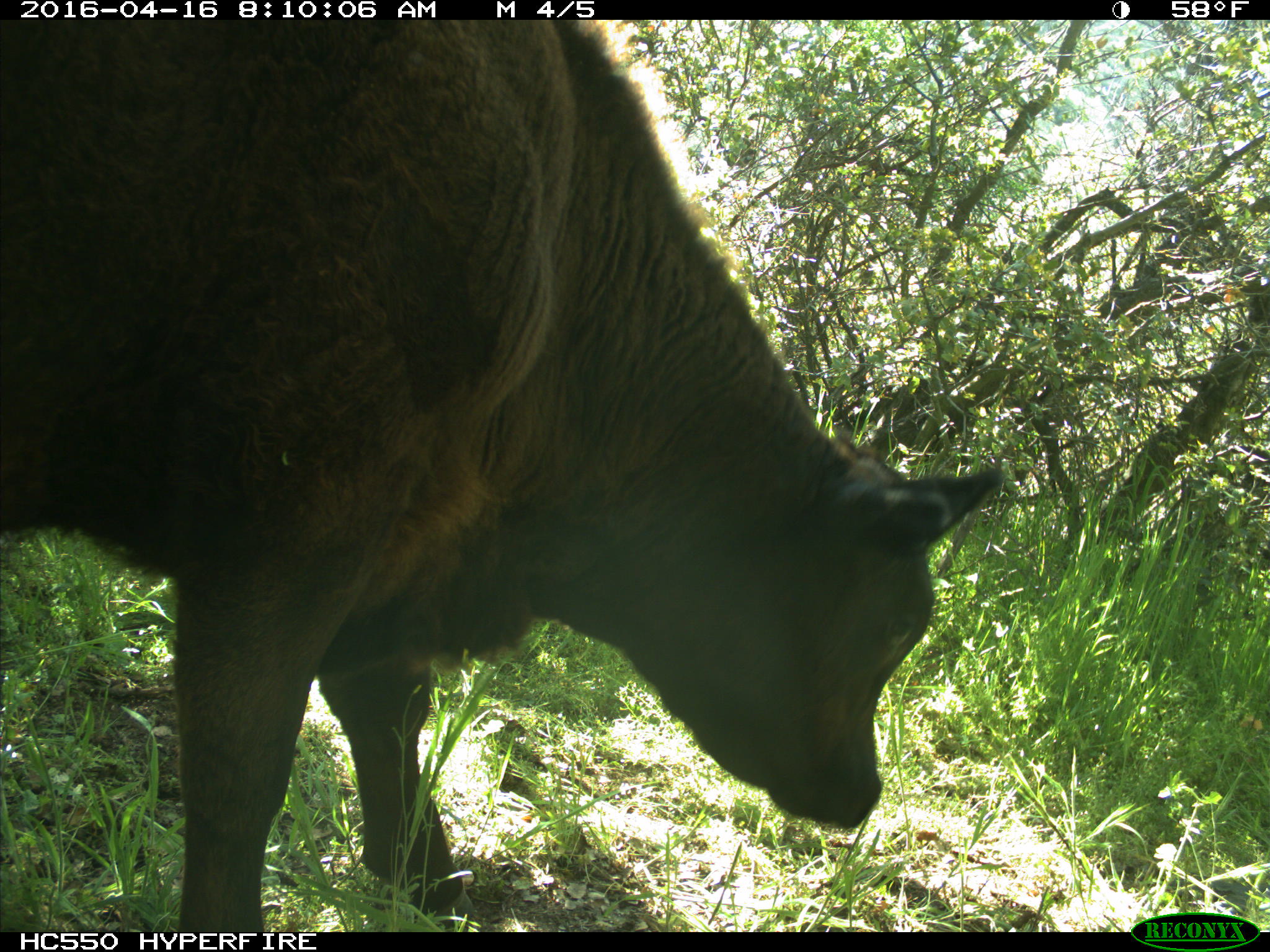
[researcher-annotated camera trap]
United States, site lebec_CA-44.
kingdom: Animalia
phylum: Chordata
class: Mammalia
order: Artiodactyla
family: Bovidae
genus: Bos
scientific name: Bos taurus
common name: domestic cow